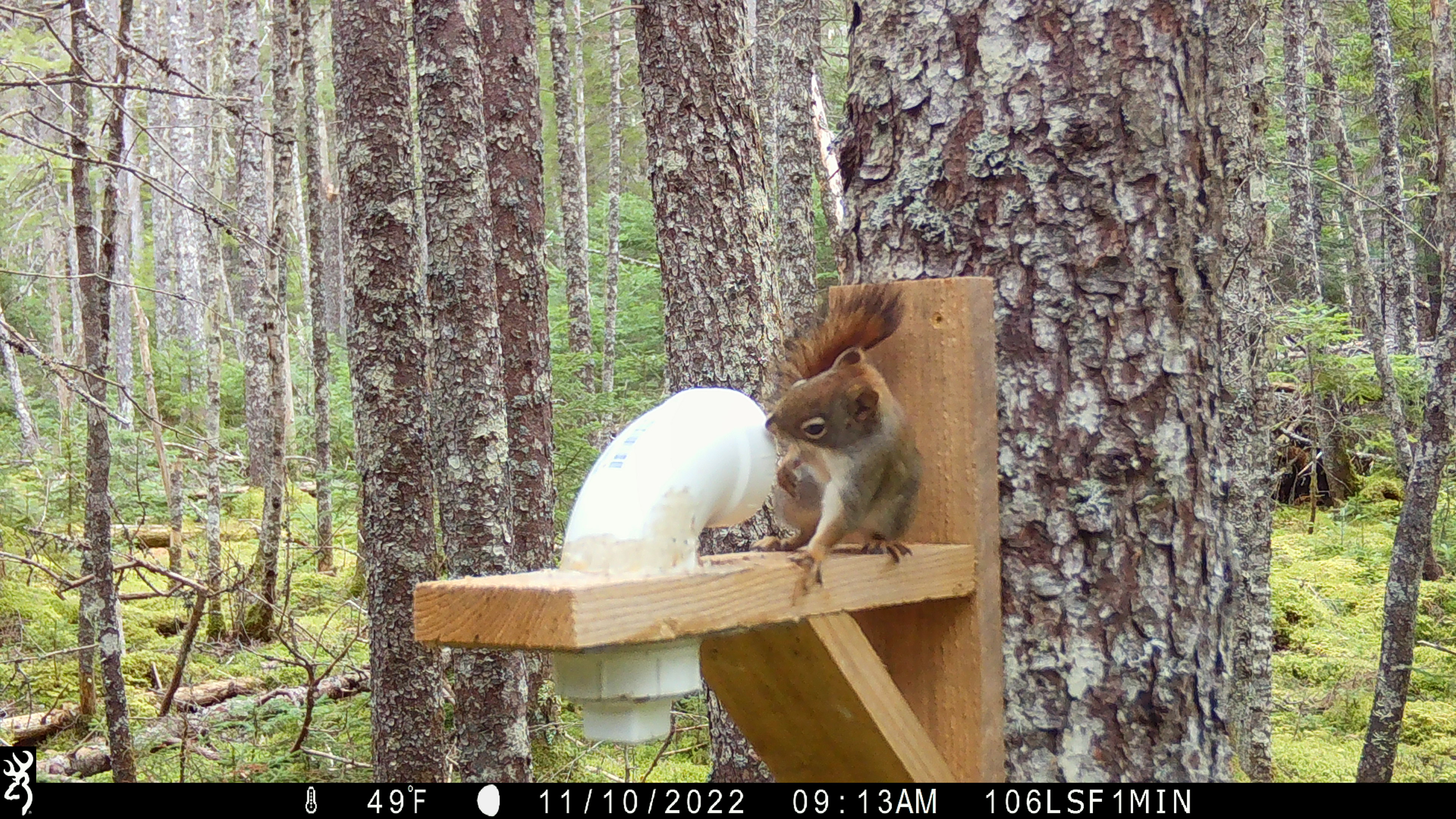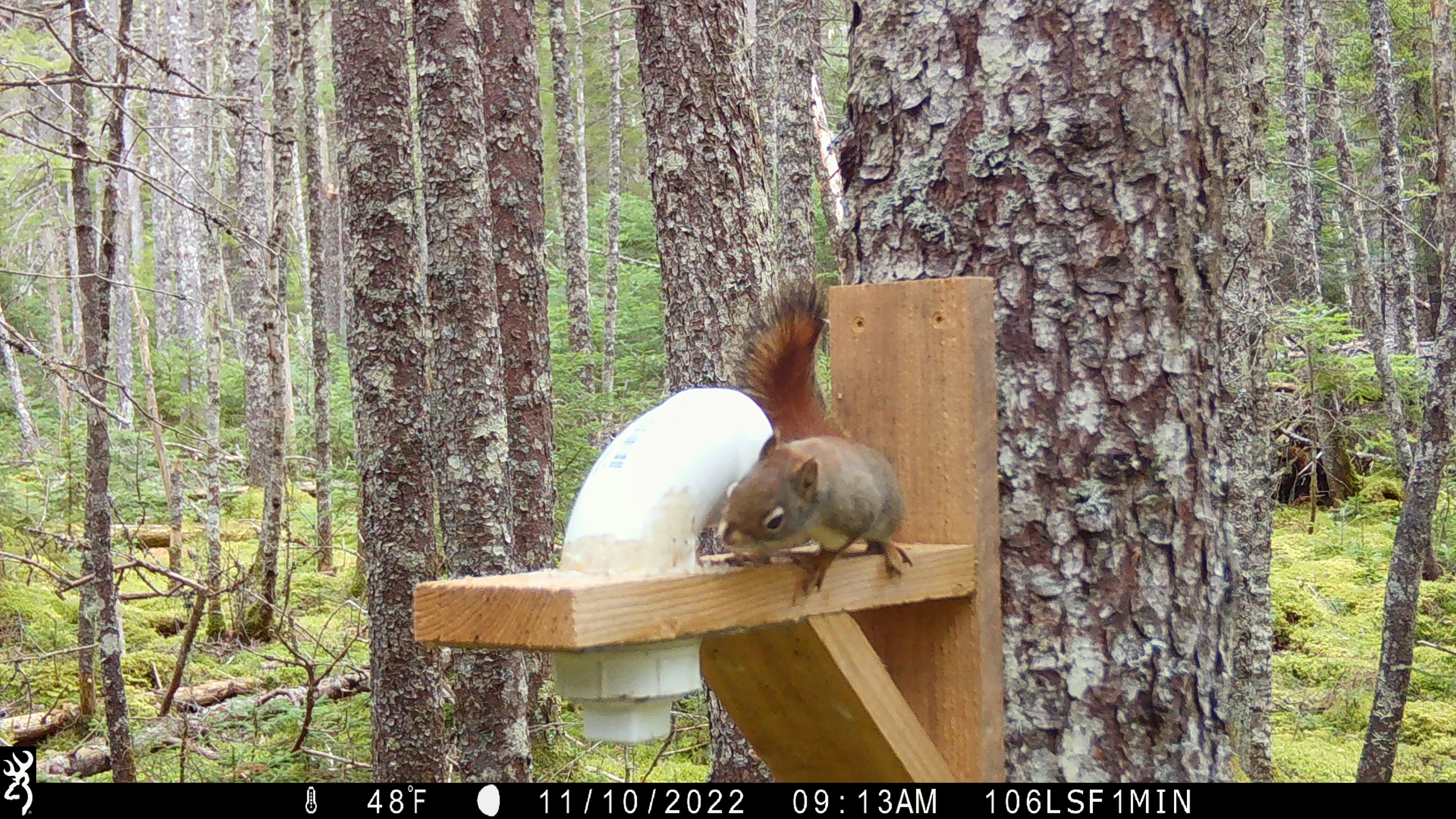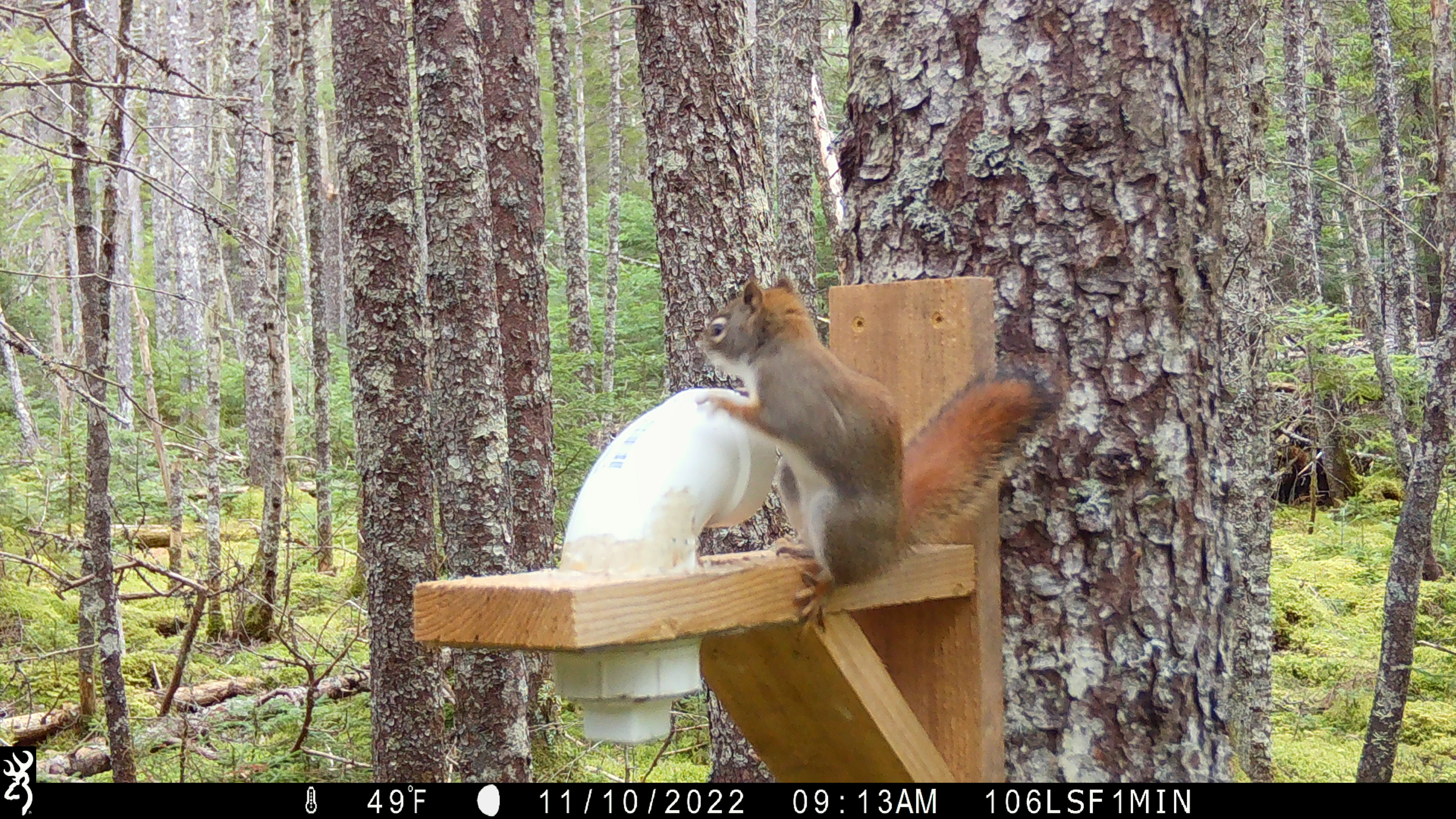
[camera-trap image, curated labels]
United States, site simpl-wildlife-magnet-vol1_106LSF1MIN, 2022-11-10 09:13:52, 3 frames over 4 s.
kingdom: Animalia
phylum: Chordata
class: Mammalia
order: Rodentia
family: Sciuridae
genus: Tamiasciurus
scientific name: Tamiasciurus hudsonicus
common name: red squirrel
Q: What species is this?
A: Red squirrel (Tamiasciurus hudsonicus).